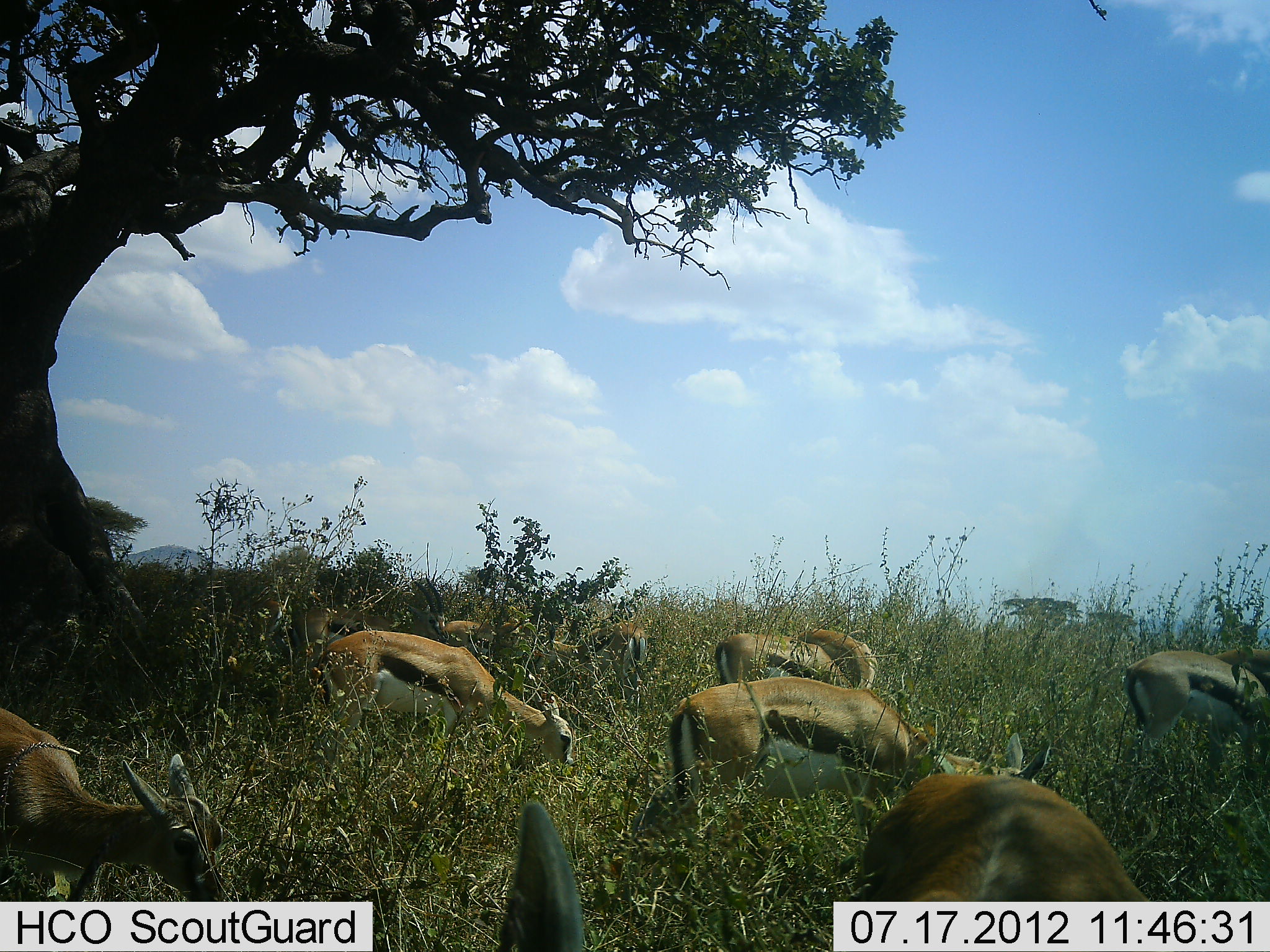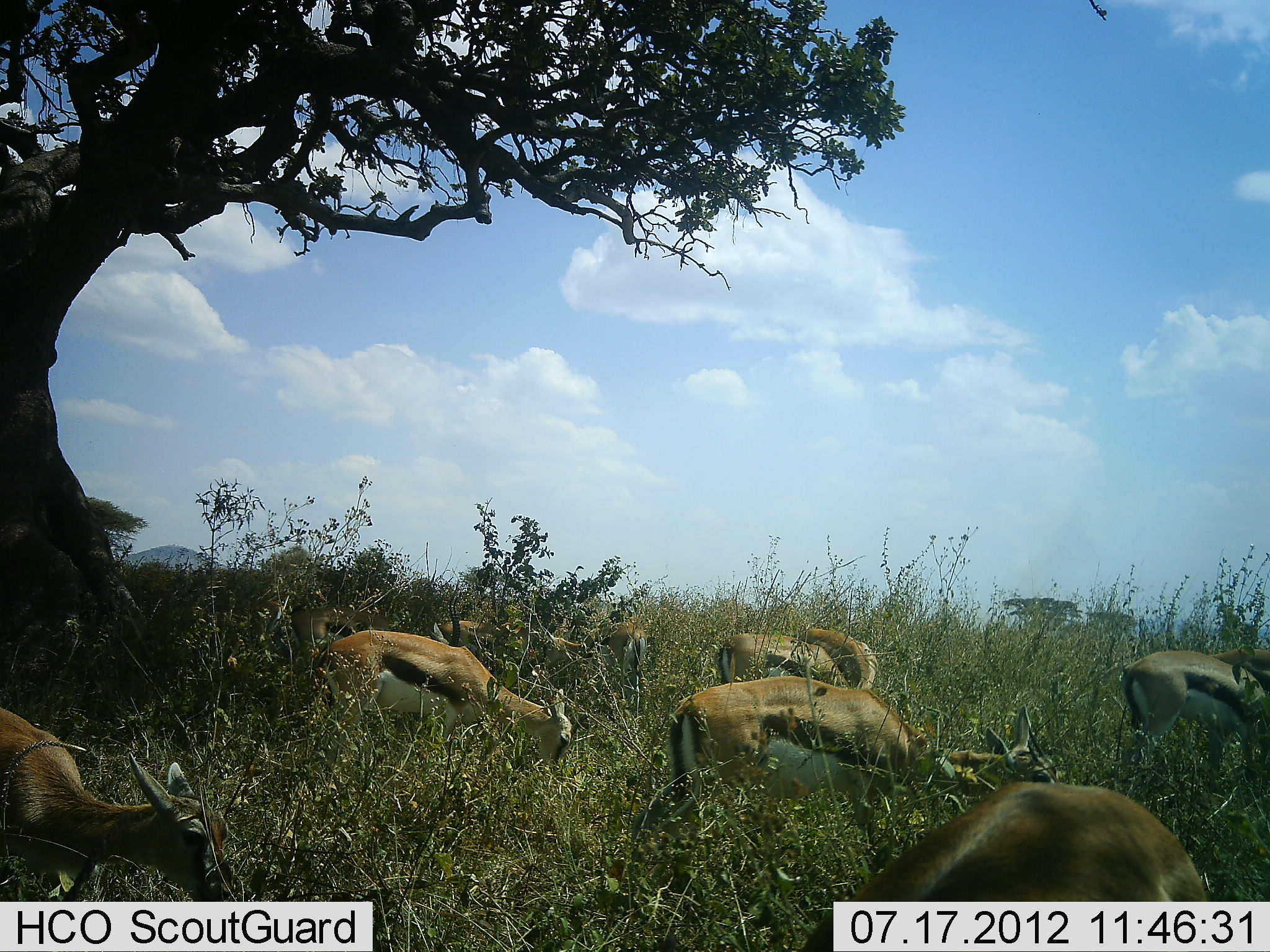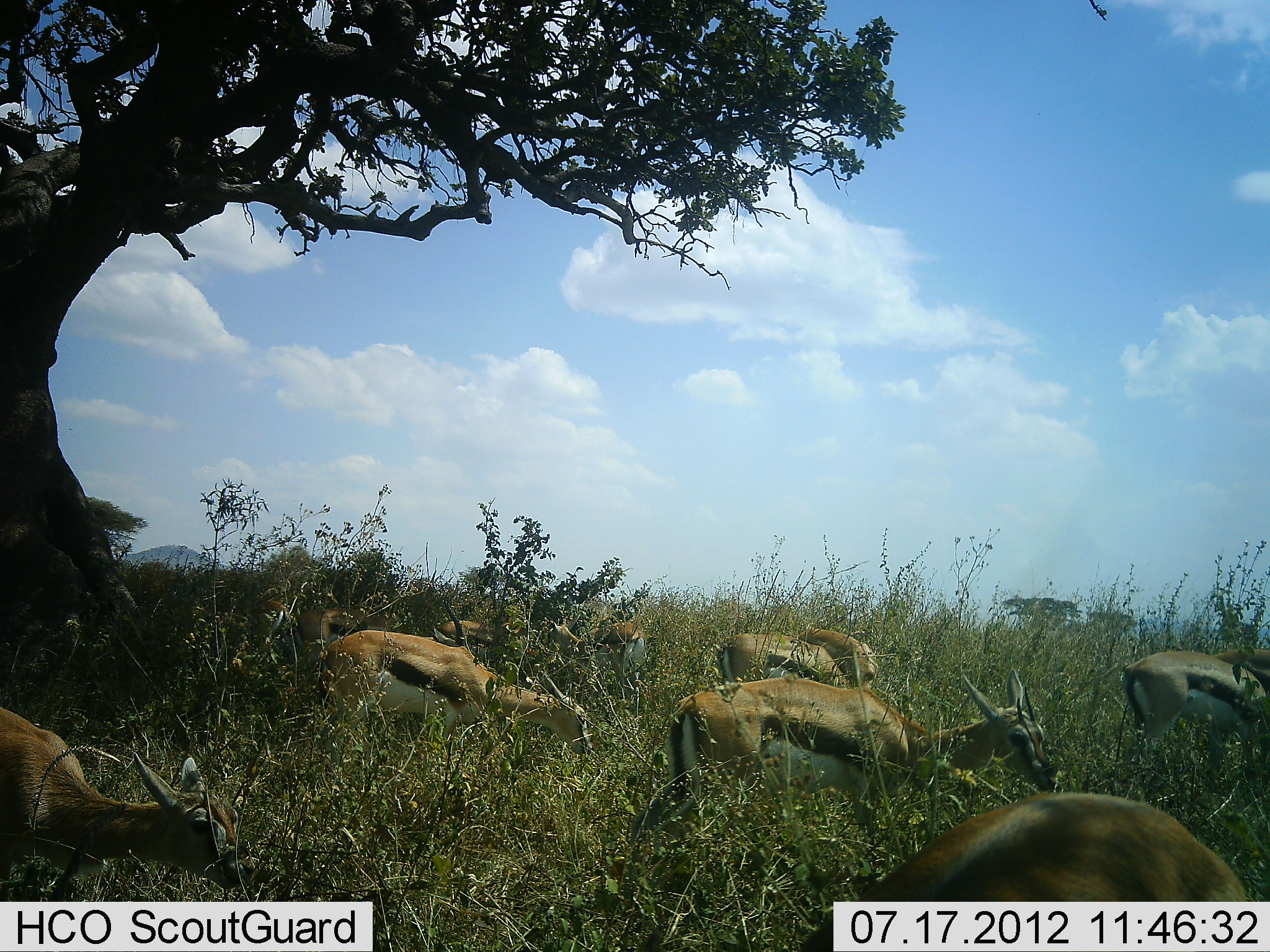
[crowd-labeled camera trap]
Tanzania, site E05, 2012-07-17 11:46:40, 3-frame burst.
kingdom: Animalia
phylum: Chordata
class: Mammalia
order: Artiodactyla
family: Bovidae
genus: Eudorcas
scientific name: Eudorcas thomsonii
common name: thomson's gazelle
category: gazellethomsons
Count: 10.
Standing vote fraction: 20%.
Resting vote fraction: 10%.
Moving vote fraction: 10%.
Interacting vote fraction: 0%.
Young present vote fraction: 10%.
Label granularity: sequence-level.